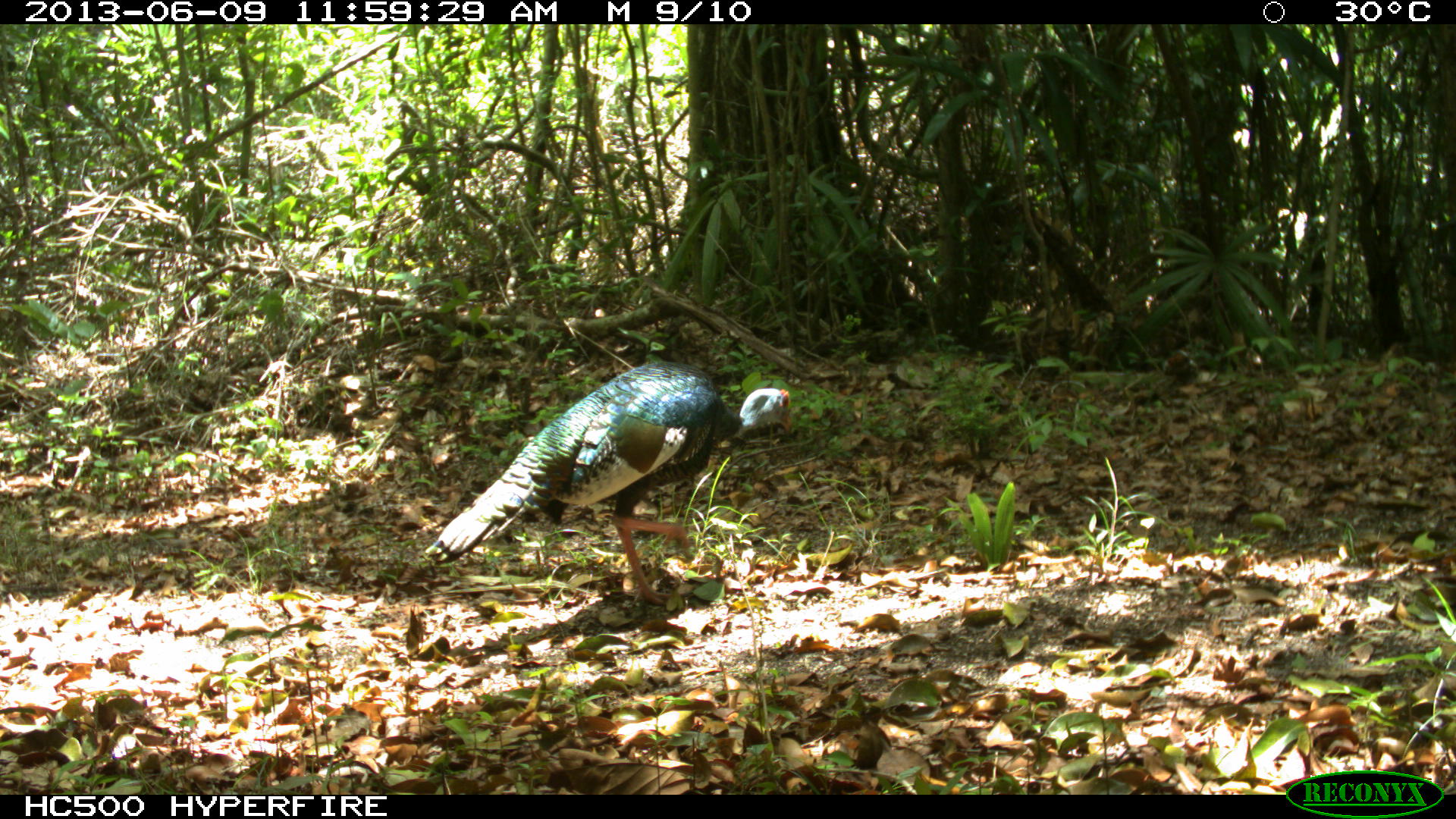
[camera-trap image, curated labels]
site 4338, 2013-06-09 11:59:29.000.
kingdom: Animalia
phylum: Chordata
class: Aves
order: Galliformes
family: Phasianidae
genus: Meleagris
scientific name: Meleagris ocellata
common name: ocellated turkey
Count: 1.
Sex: female.